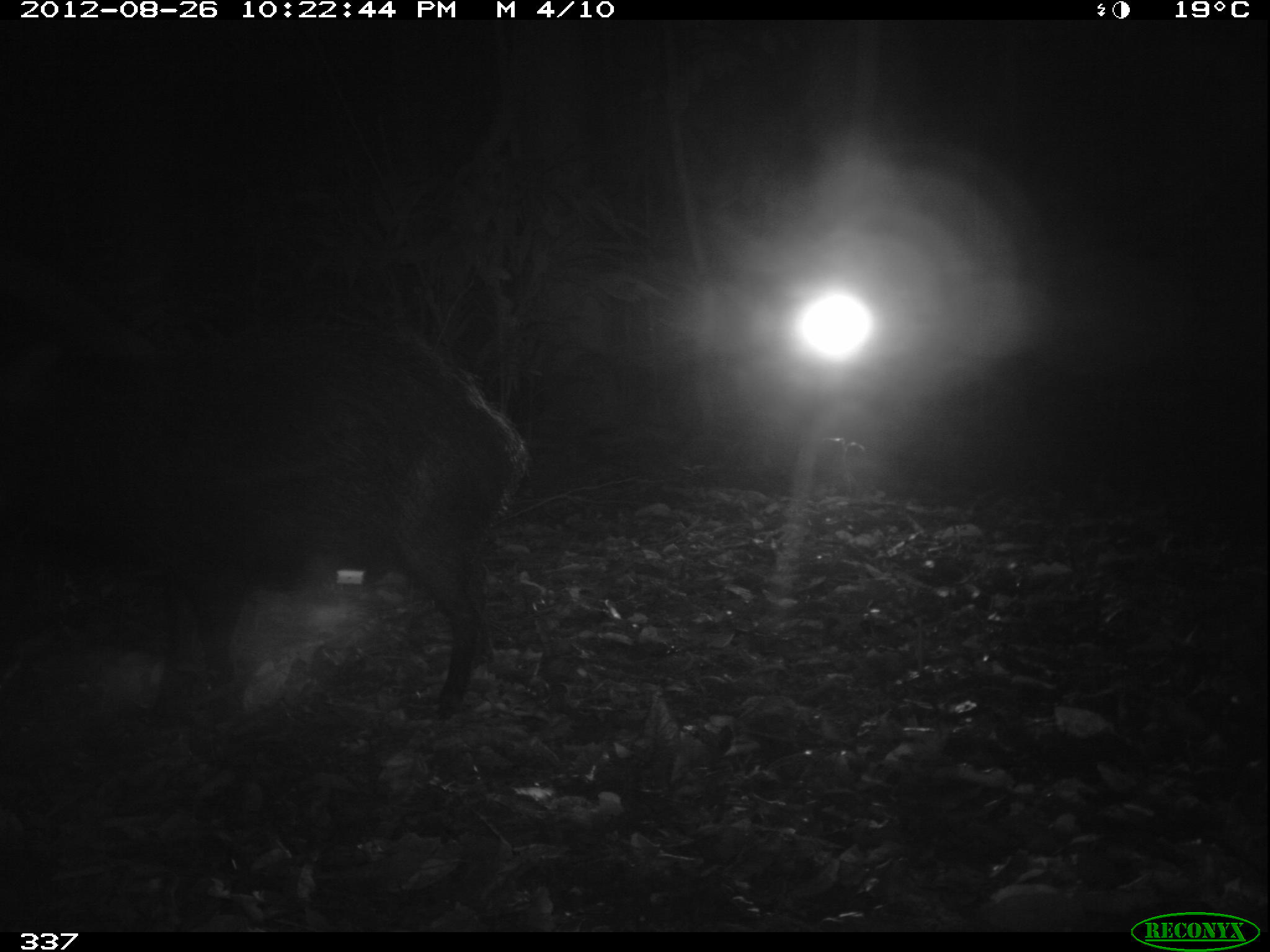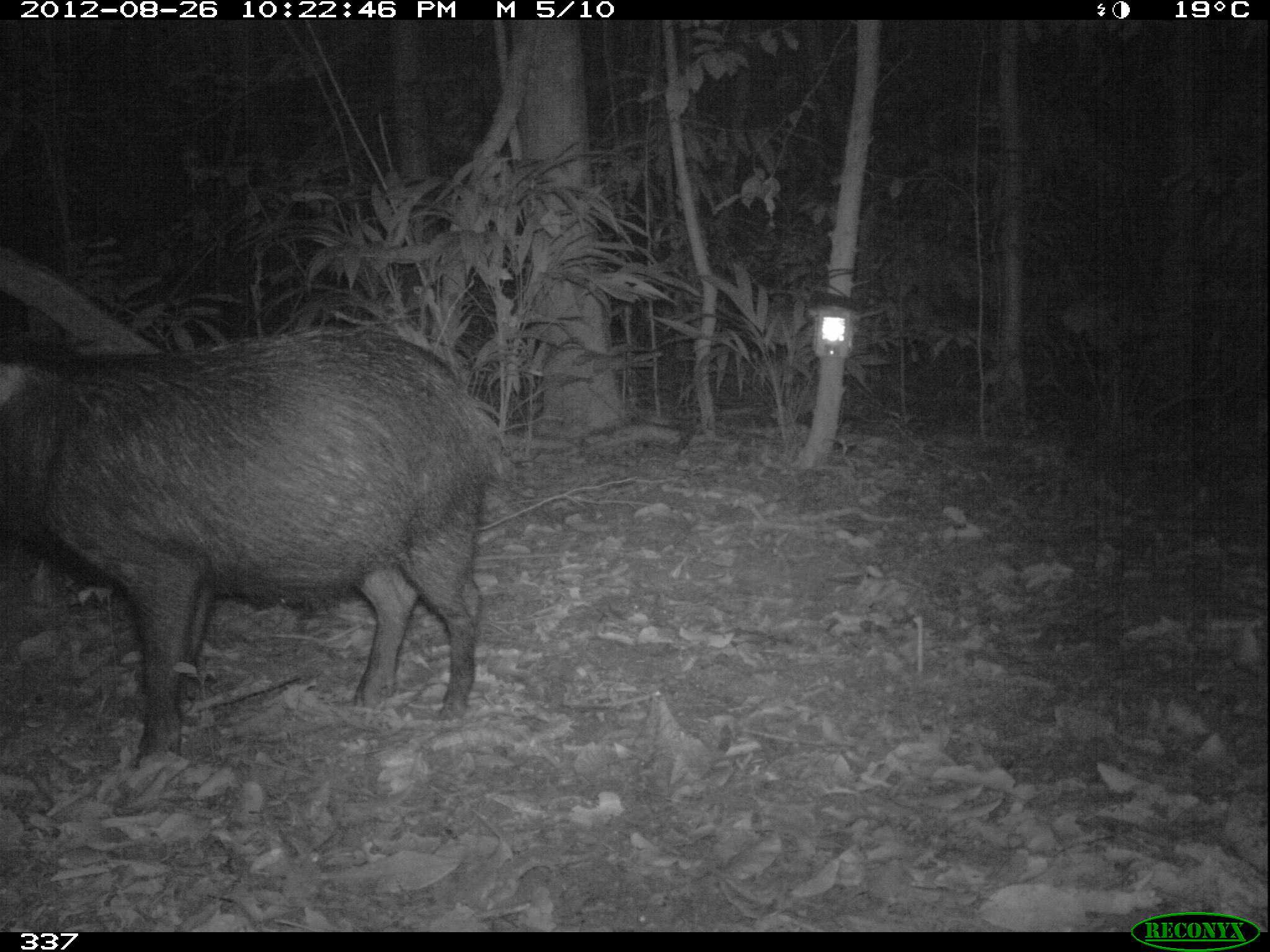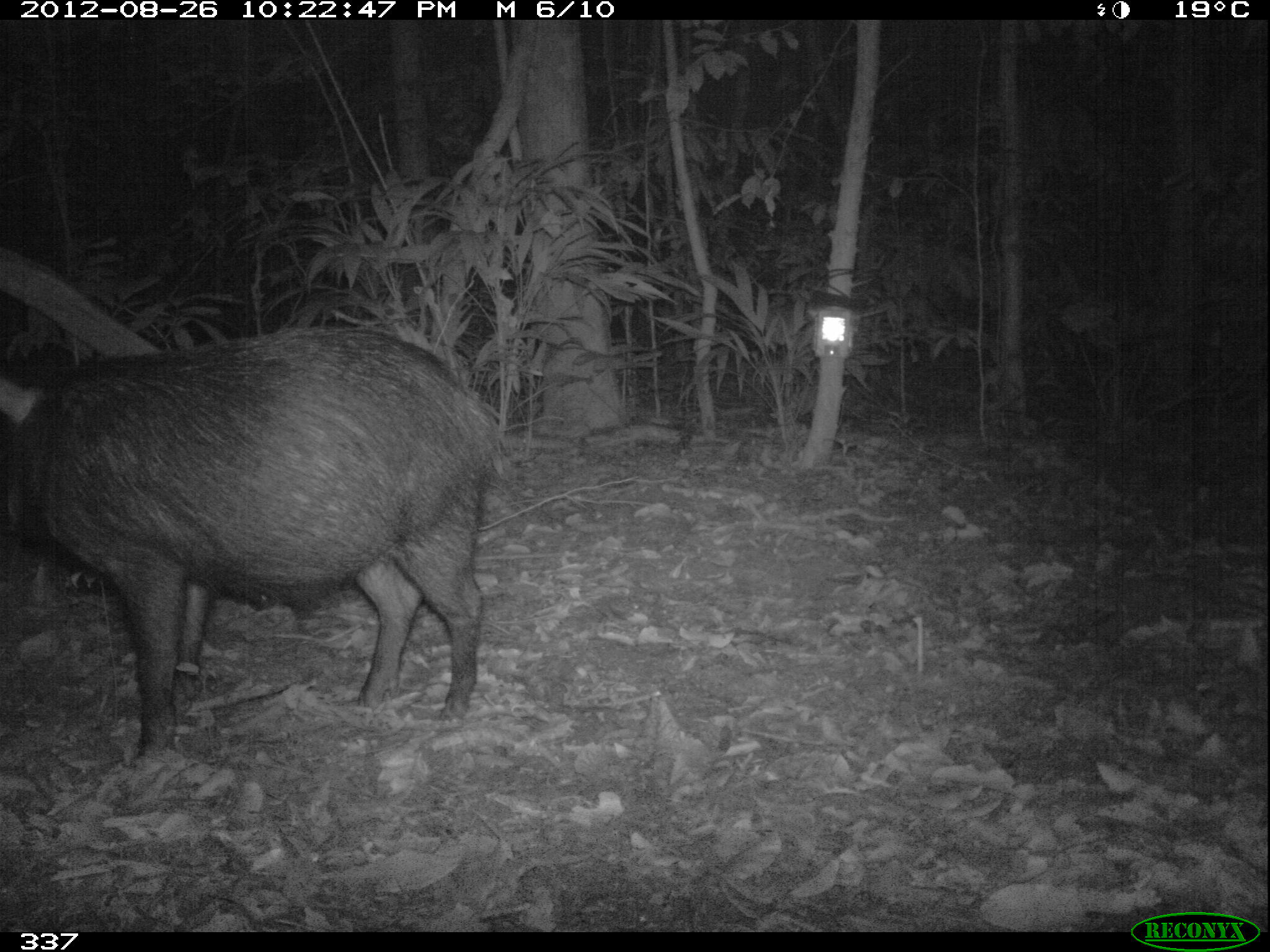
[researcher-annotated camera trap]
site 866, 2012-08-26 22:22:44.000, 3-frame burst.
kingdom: Animalia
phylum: Chordata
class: Mammalia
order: Artiodactyla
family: Tayassuidae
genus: Tayassu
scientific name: Tayassu pecari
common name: white-lipped peccary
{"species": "Tayassu pecari (white-lipped peccary)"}